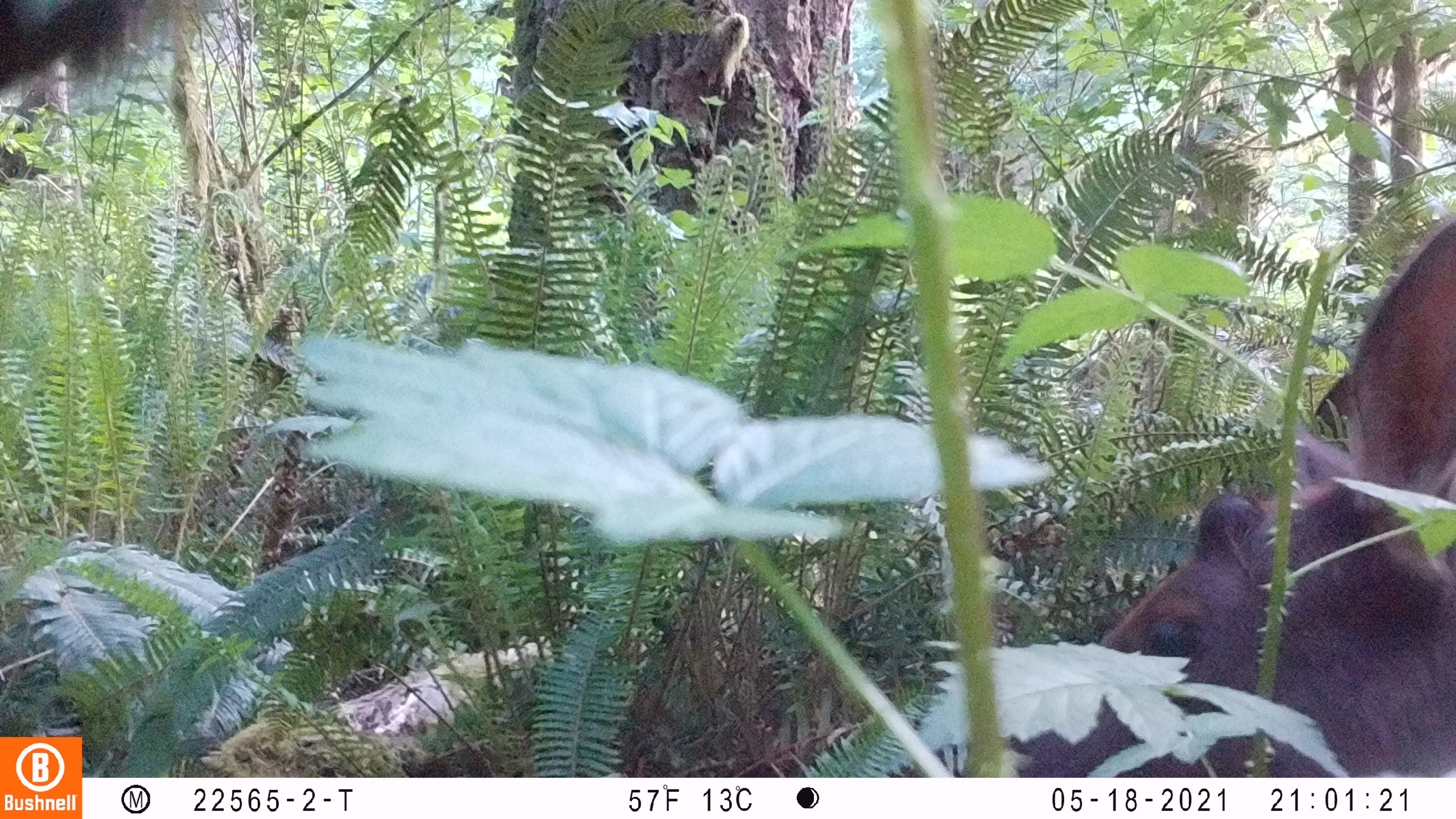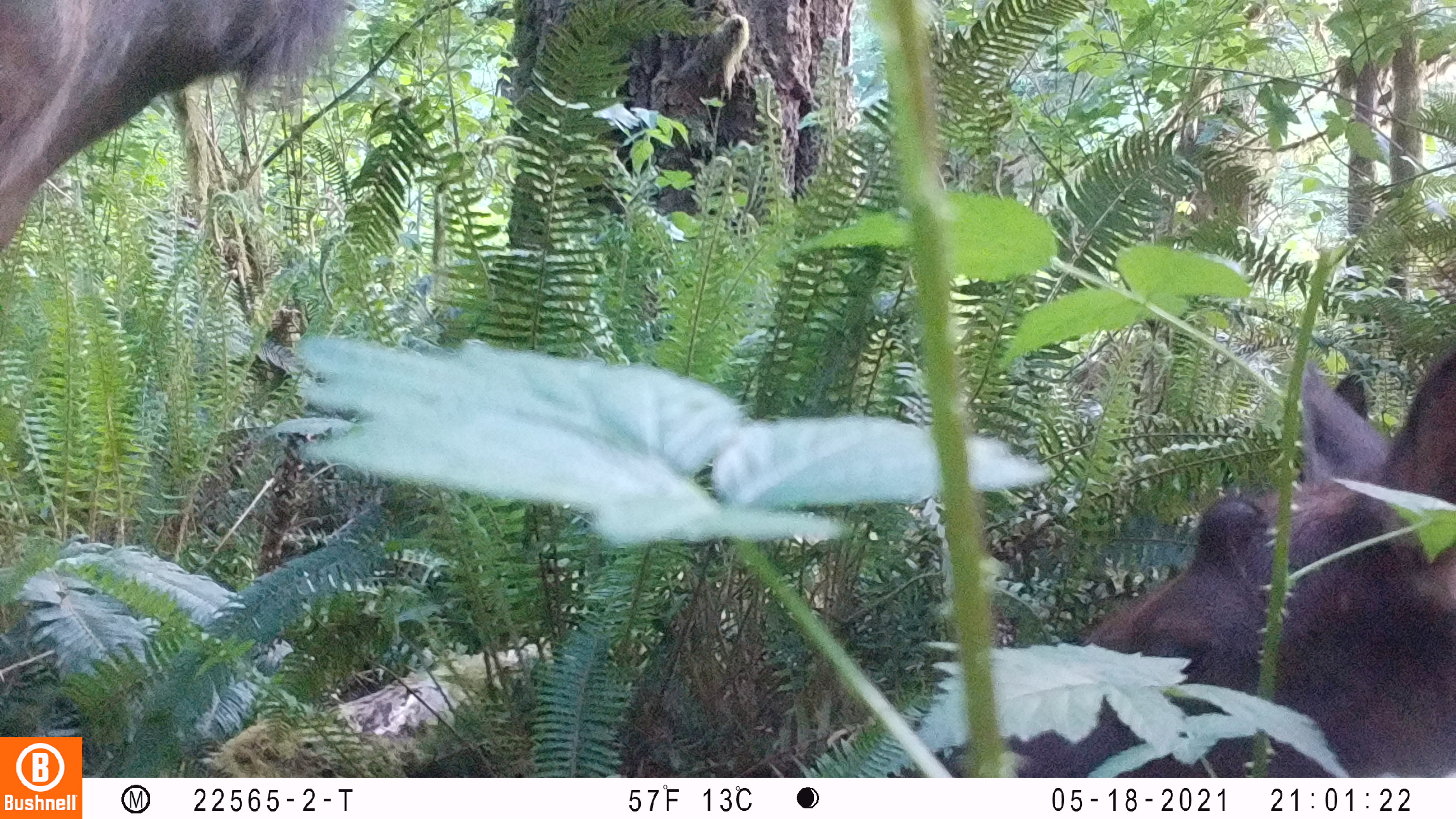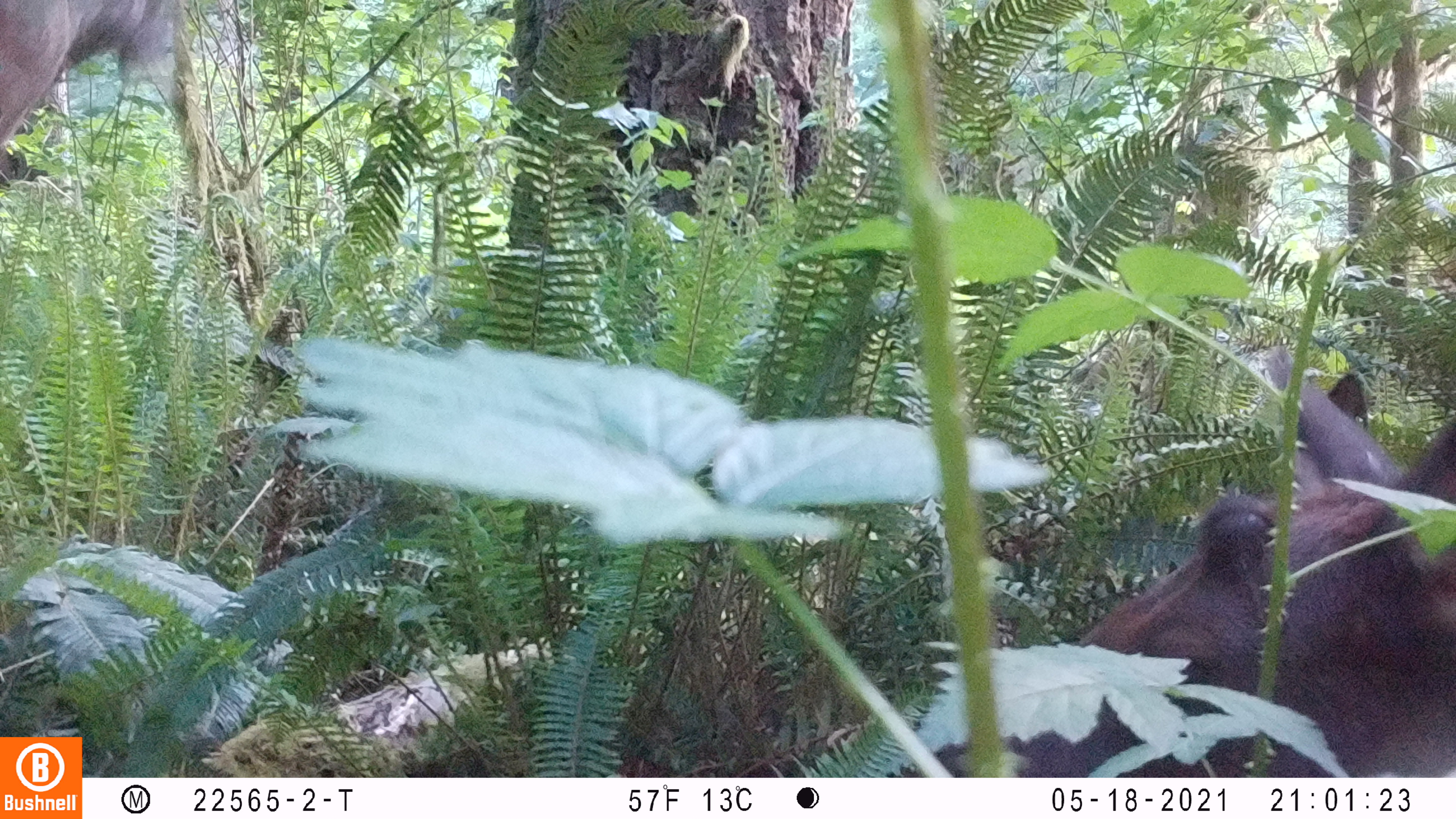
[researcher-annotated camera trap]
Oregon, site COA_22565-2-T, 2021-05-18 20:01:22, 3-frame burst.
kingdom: Animalia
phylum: Chordata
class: Mammalia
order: Artiodactyla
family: Cervidae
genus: Cervus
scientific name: Cervus canadensis roosevelti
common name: roosevelt elk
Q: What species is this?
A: Roosevelt elk (Cervus canadensis roosevelti).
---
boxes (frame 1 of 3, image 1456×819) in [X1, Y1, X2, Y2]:
roosevelt elk: [1101, 210, 1450, 670]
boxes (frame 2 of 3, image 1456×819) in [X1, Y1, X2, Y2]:
roosevelt elk: [1092, 344, 1450, 674]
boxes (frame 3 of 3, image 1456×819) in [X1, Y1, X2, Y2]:
roosevelt elk: [1092, 330, 1450, 641]